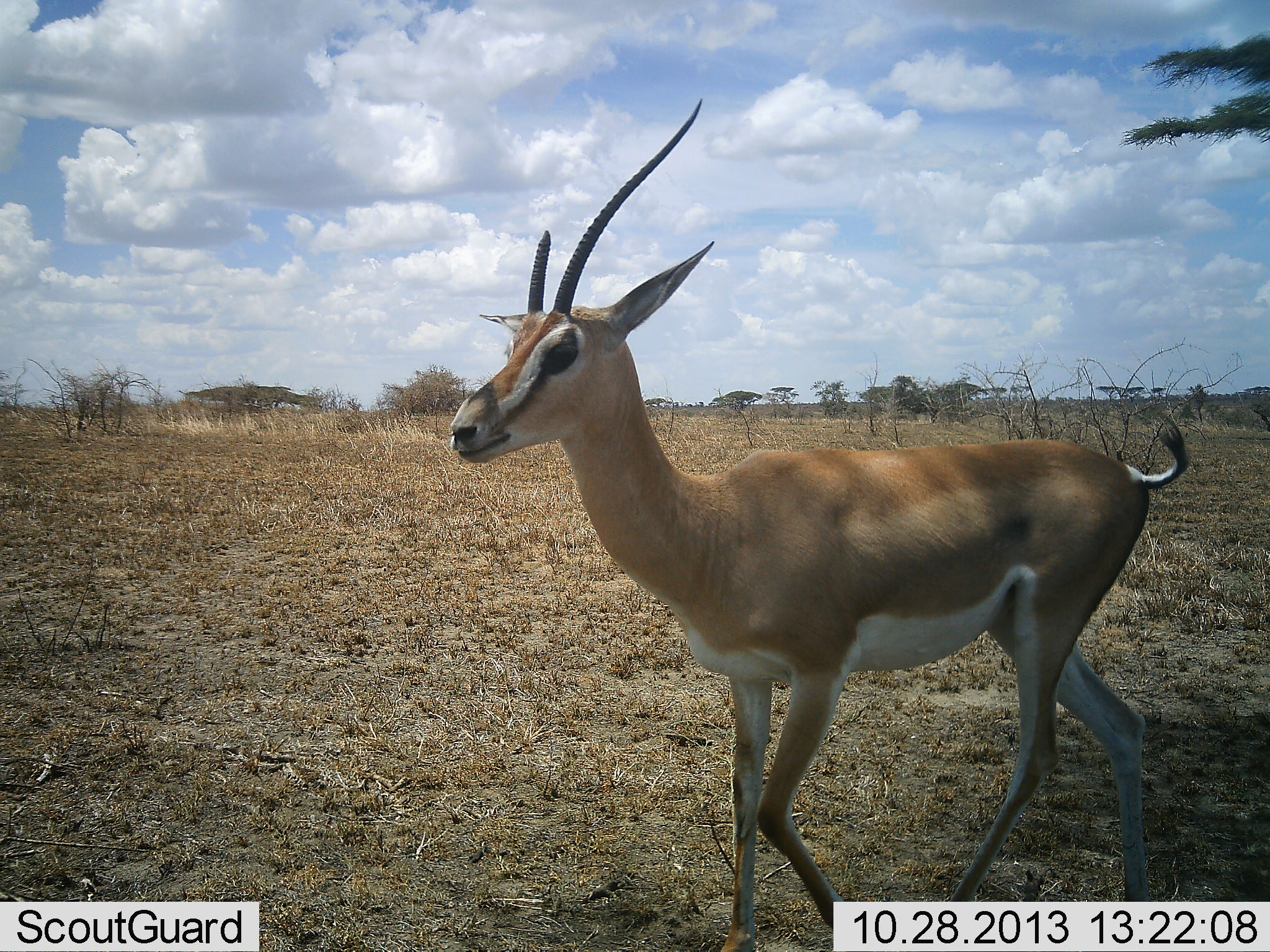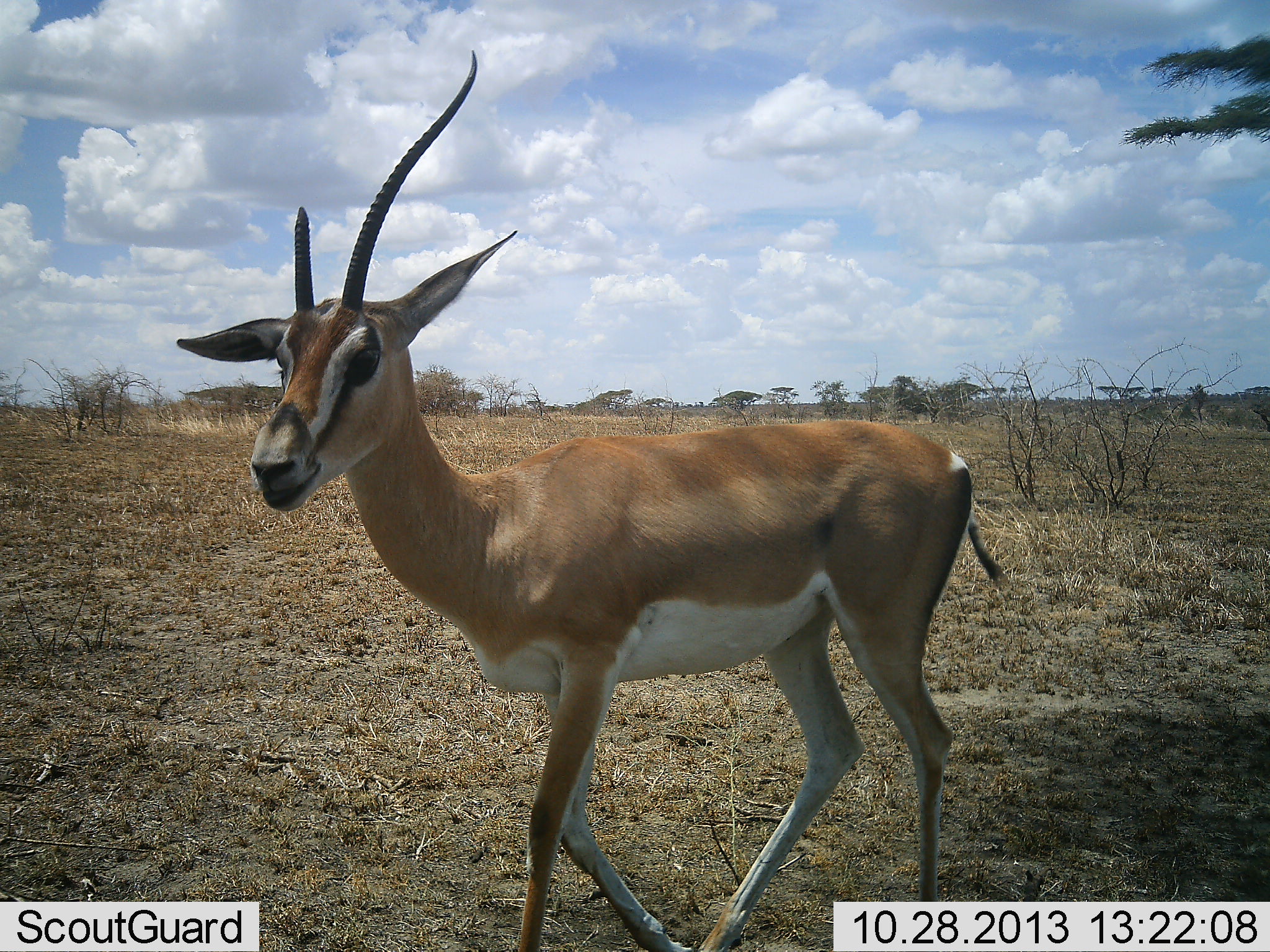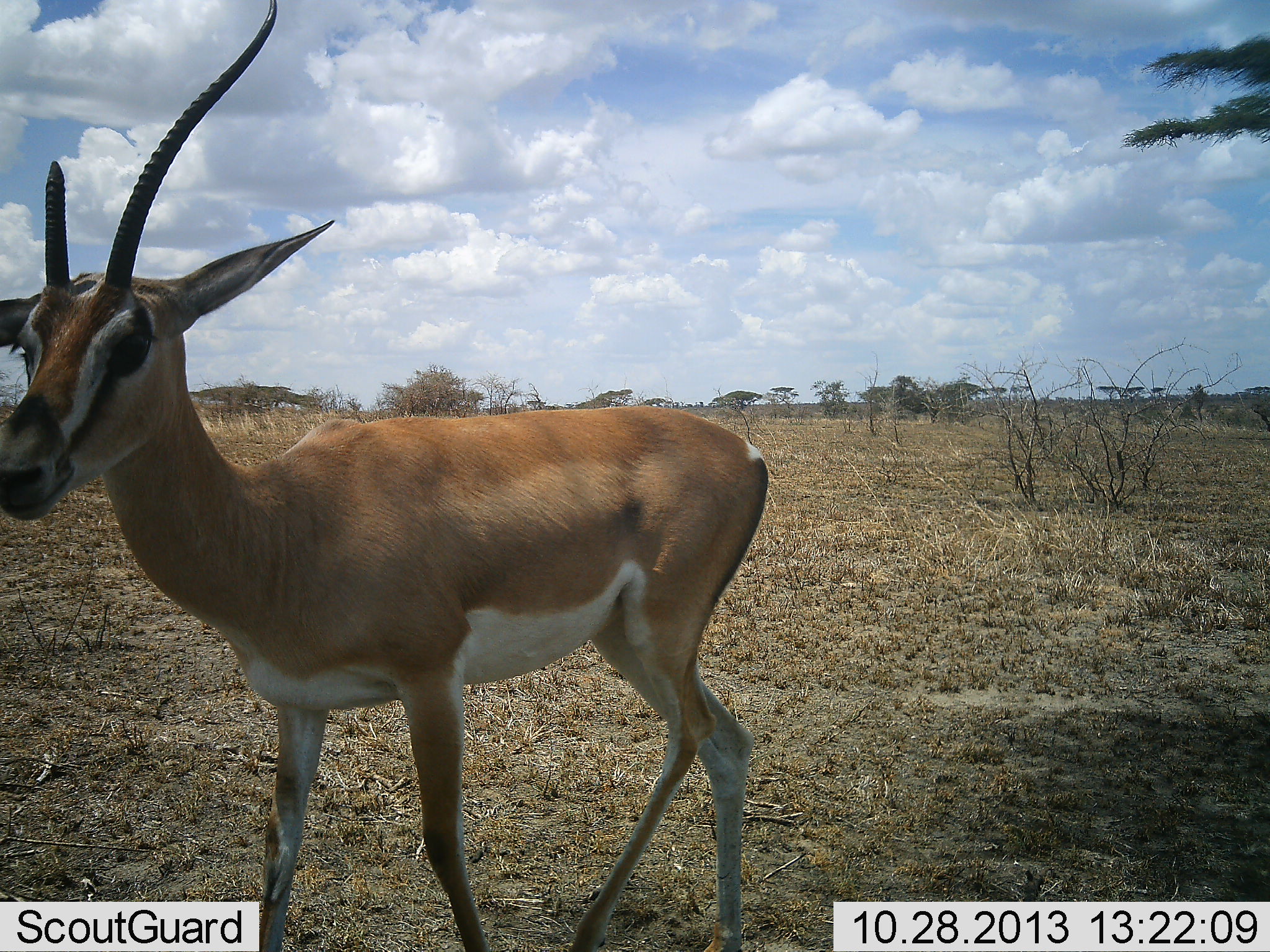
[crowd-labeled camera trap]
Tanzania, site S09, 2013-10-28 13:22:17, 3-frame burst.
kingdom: Animalia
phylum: Chordata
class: Mammalia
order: Artiodactyla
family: Bovidae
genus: Nanger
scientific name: Nanger granti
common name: grant's gazelle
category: gazellegrants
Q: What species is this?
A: Gazellegrants (grant's gazelle) (Nanger granti).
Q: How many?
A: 1.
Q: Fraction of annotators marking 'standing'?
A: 30%.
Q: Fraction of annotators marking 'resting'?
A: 0%.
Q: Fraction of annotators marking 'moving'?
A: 80%.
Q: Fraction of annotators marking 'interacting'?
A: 0%.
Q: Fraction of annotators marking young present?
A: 0%.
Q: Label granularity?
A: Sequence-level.